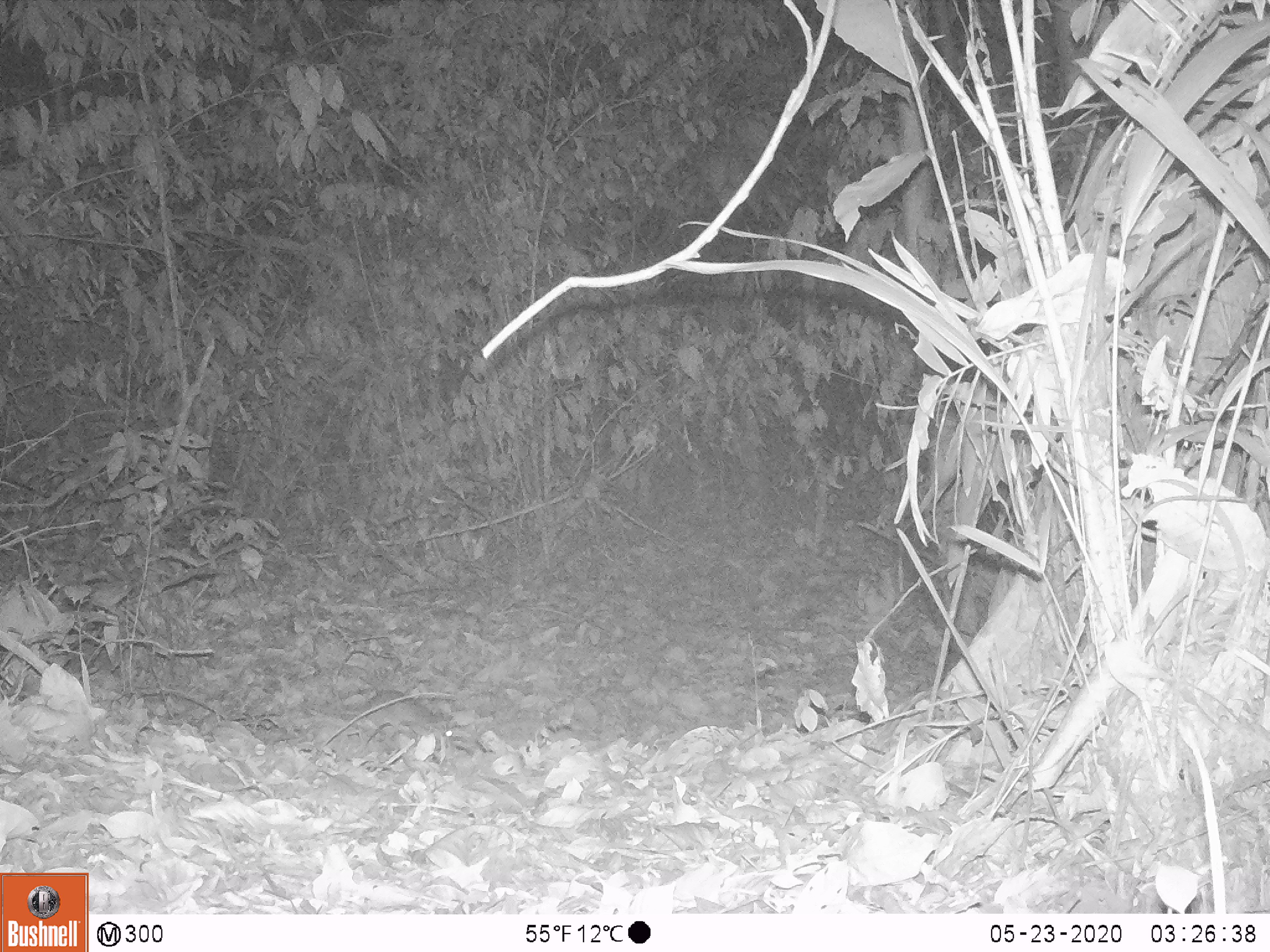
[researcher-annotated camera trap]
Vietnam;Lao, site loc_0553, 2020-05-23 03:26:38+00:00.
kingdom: Animalia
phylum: Chordata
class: Mammalia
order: Rodentia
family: Muridae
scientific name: Muridae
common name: old-world mice and rats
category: unidentified murid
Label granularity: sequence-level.